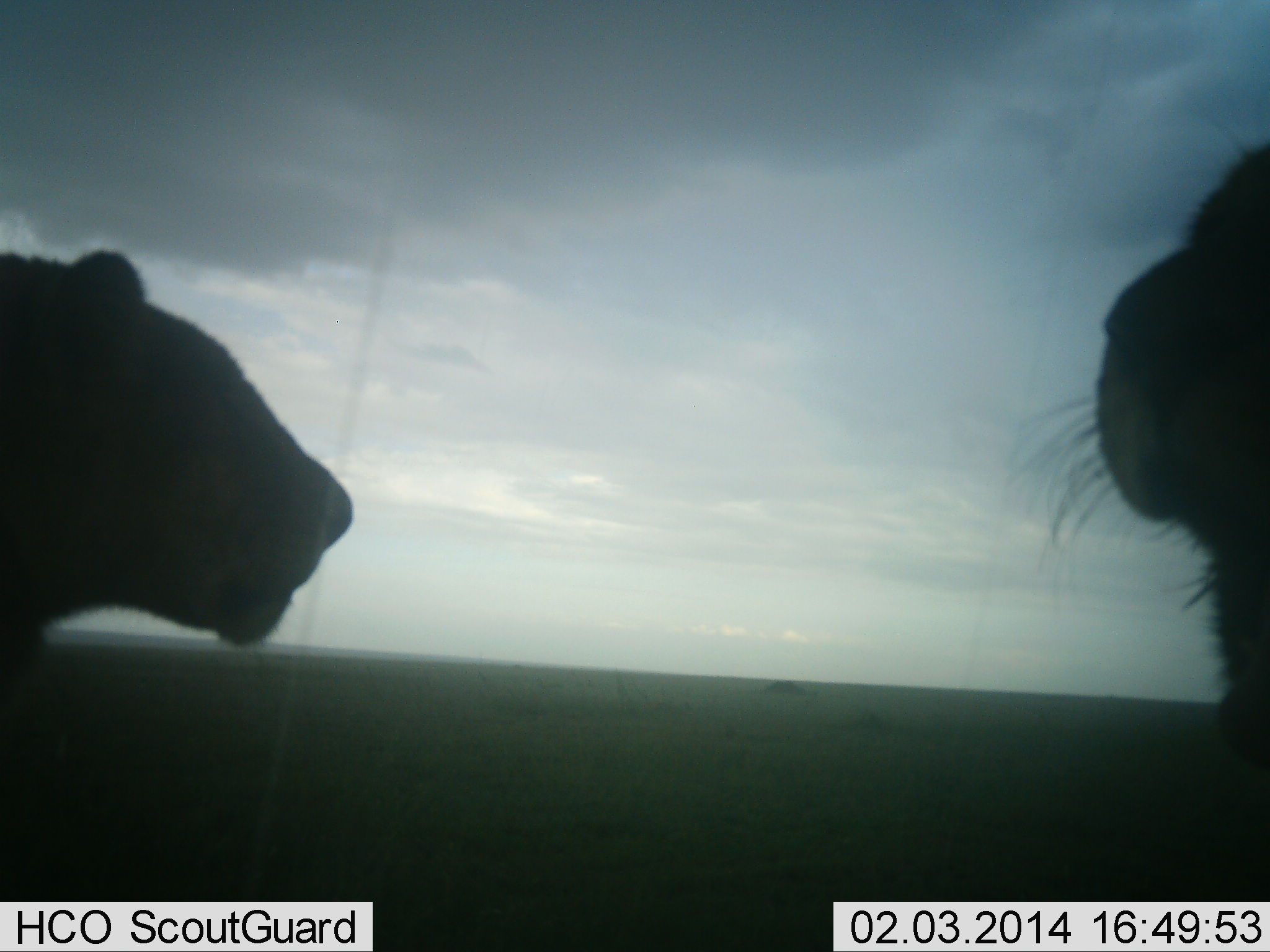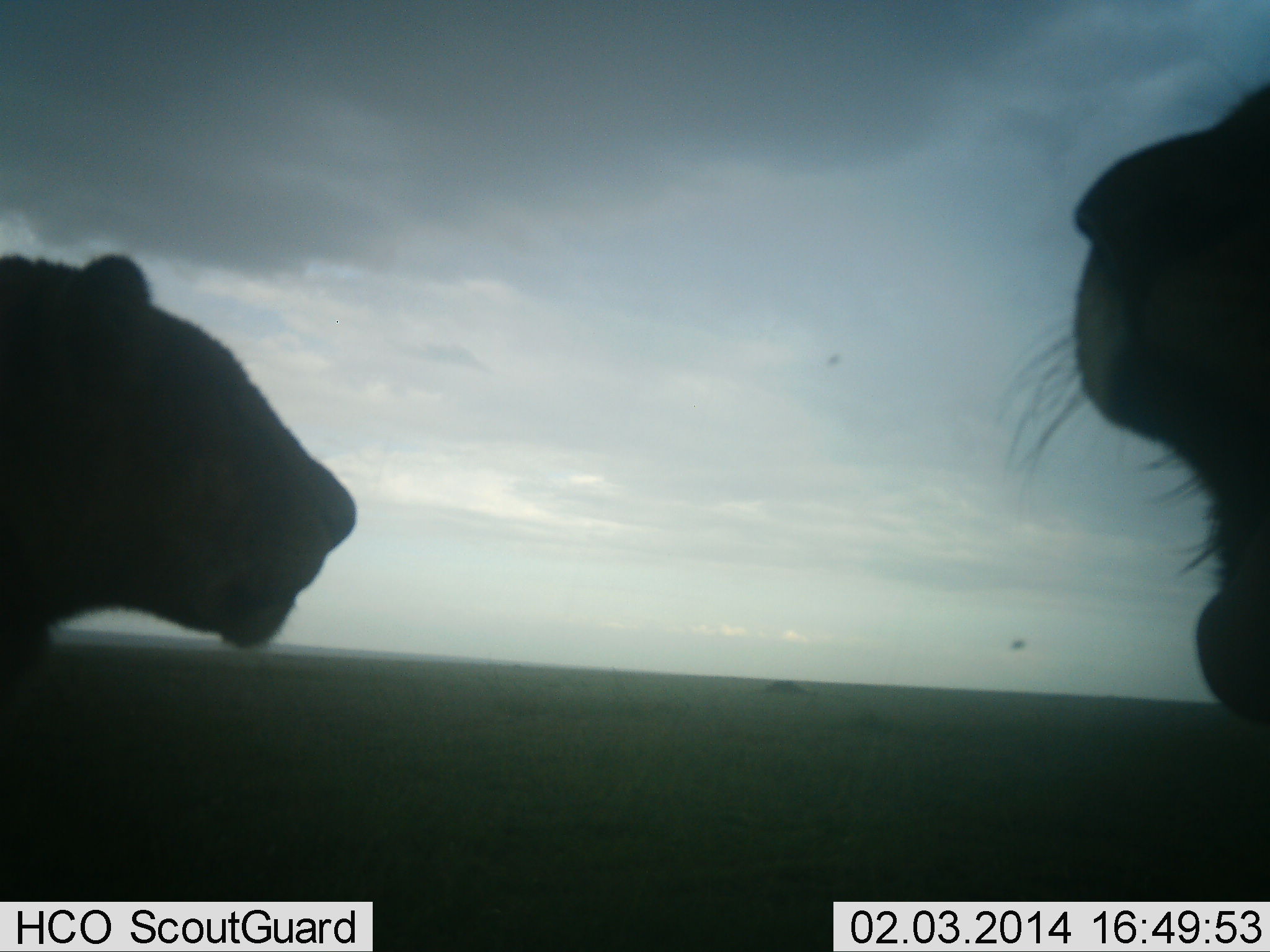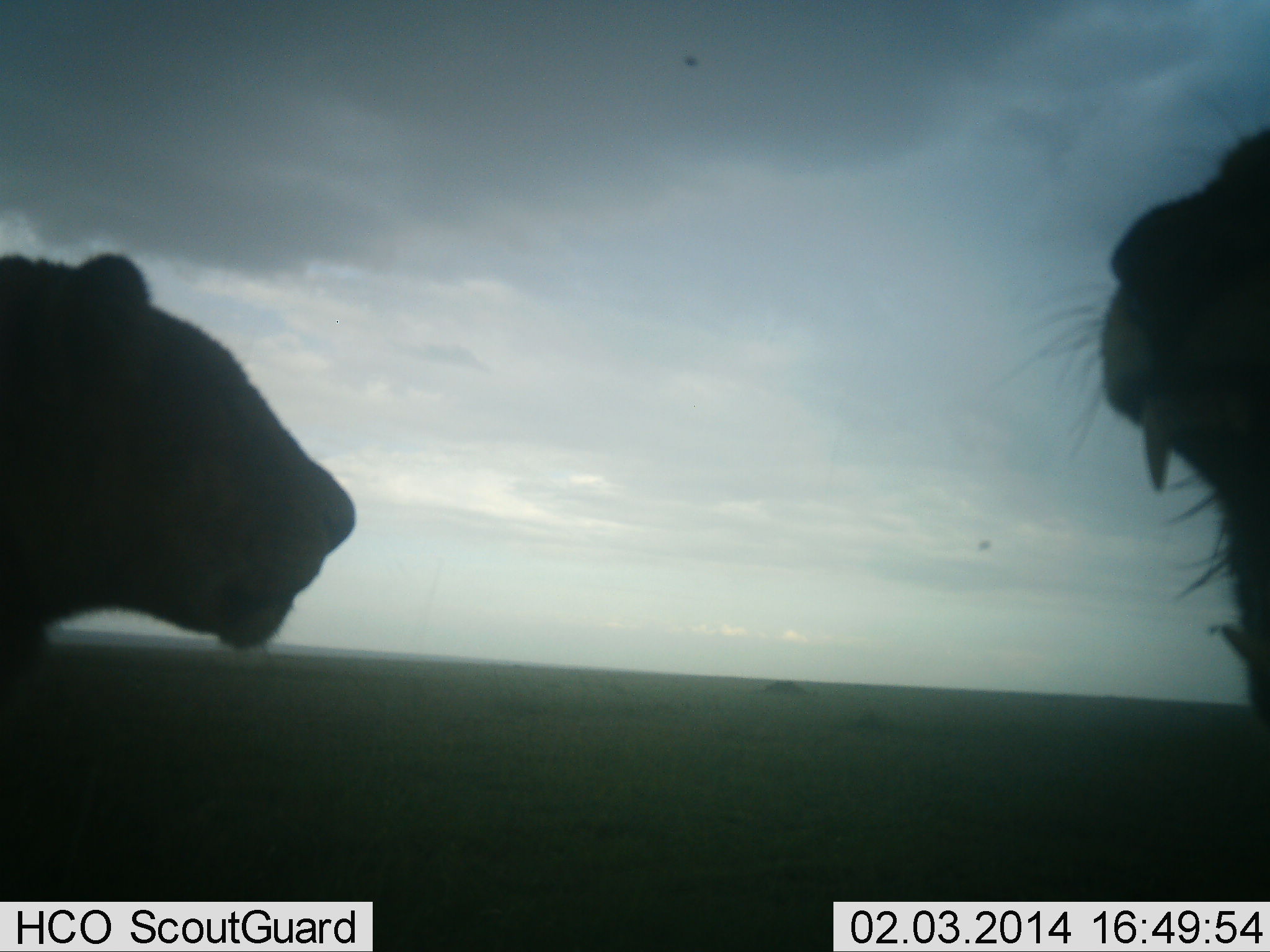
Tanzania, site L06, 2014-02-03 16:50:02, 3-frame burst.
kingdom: Animalia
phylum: Chordata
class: Mammalia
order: Carnivora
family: Felidae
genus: Panthera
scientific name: Panthera leo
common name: lion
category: lionfemale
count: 2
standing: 68%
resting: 26%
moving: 1%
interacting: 23%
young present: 0%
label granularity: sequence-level